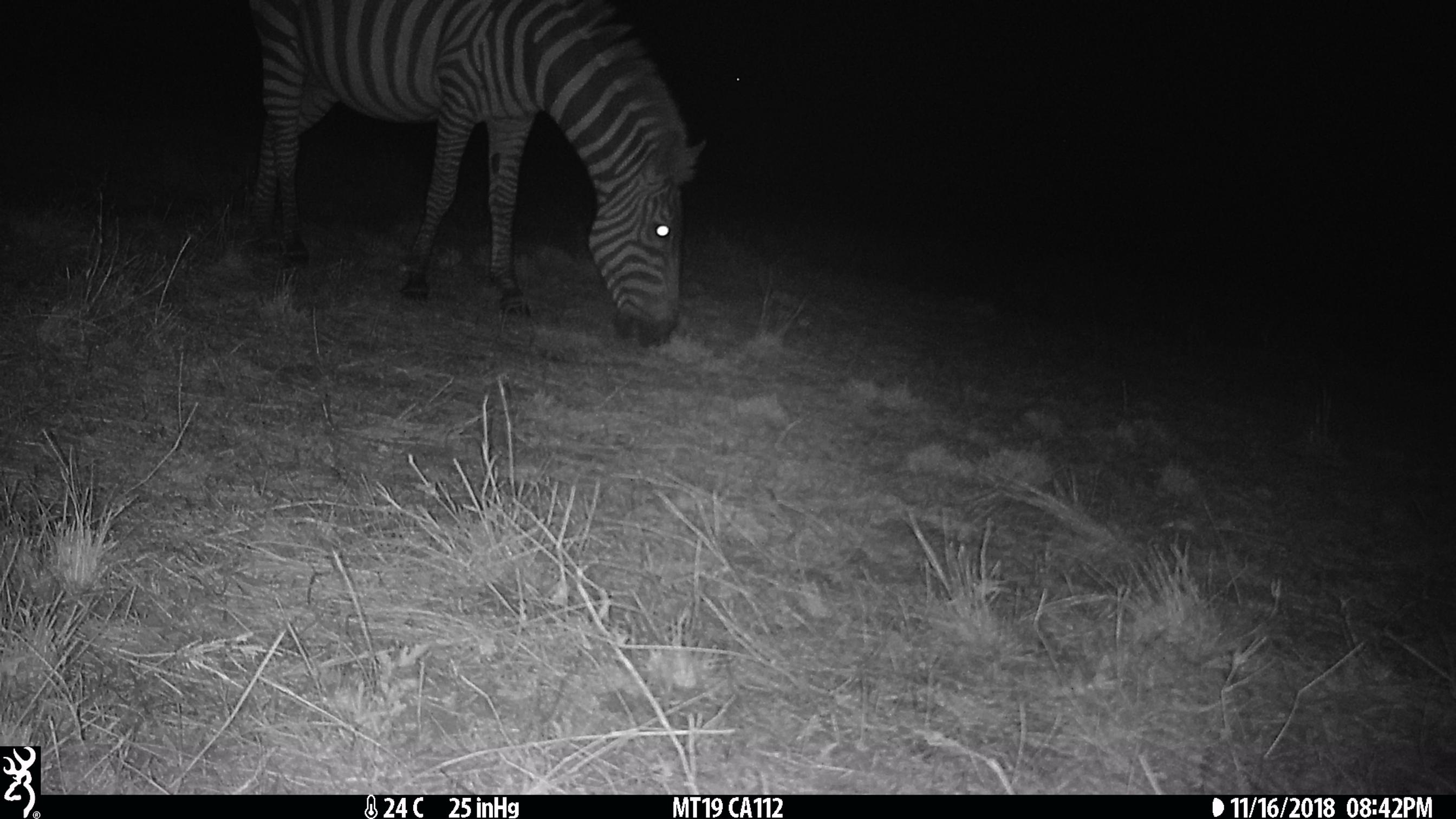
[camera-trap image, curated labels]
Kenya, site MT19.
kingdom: Animalia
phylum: Chordata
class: Mammalia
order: Perissodactyla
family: Equidae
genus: Equus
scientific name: Equus quagga burchellii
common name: burchell's zebra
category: zebra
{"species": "zebra (burchell's zebra) (Equus quagga burchellii)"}